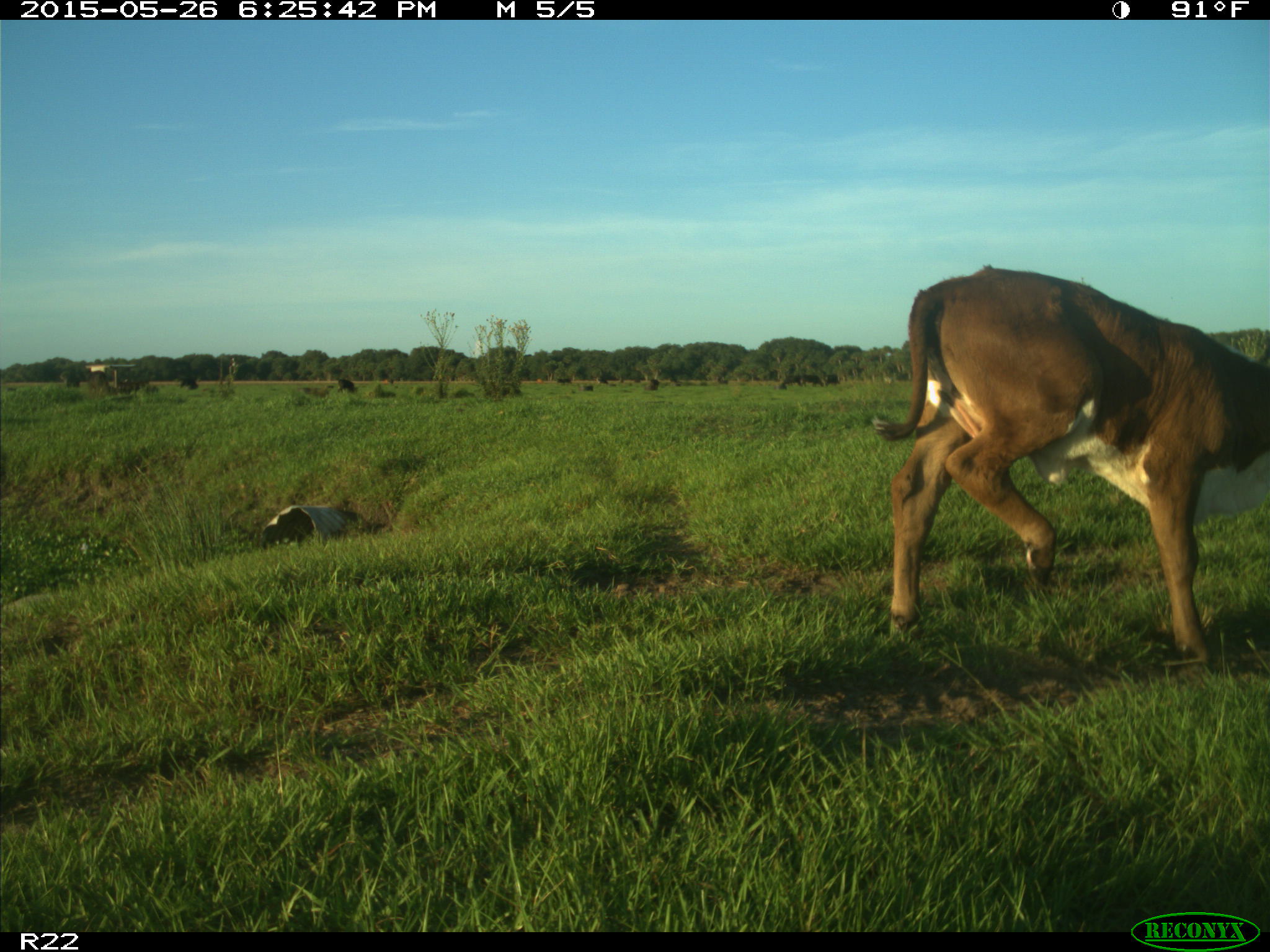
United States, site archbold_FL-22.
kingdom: Animalia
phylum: Chordata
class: Mammalia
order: Artiodactyla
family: Bovidae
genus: Bos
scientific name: Bos taurus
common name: domestic cow